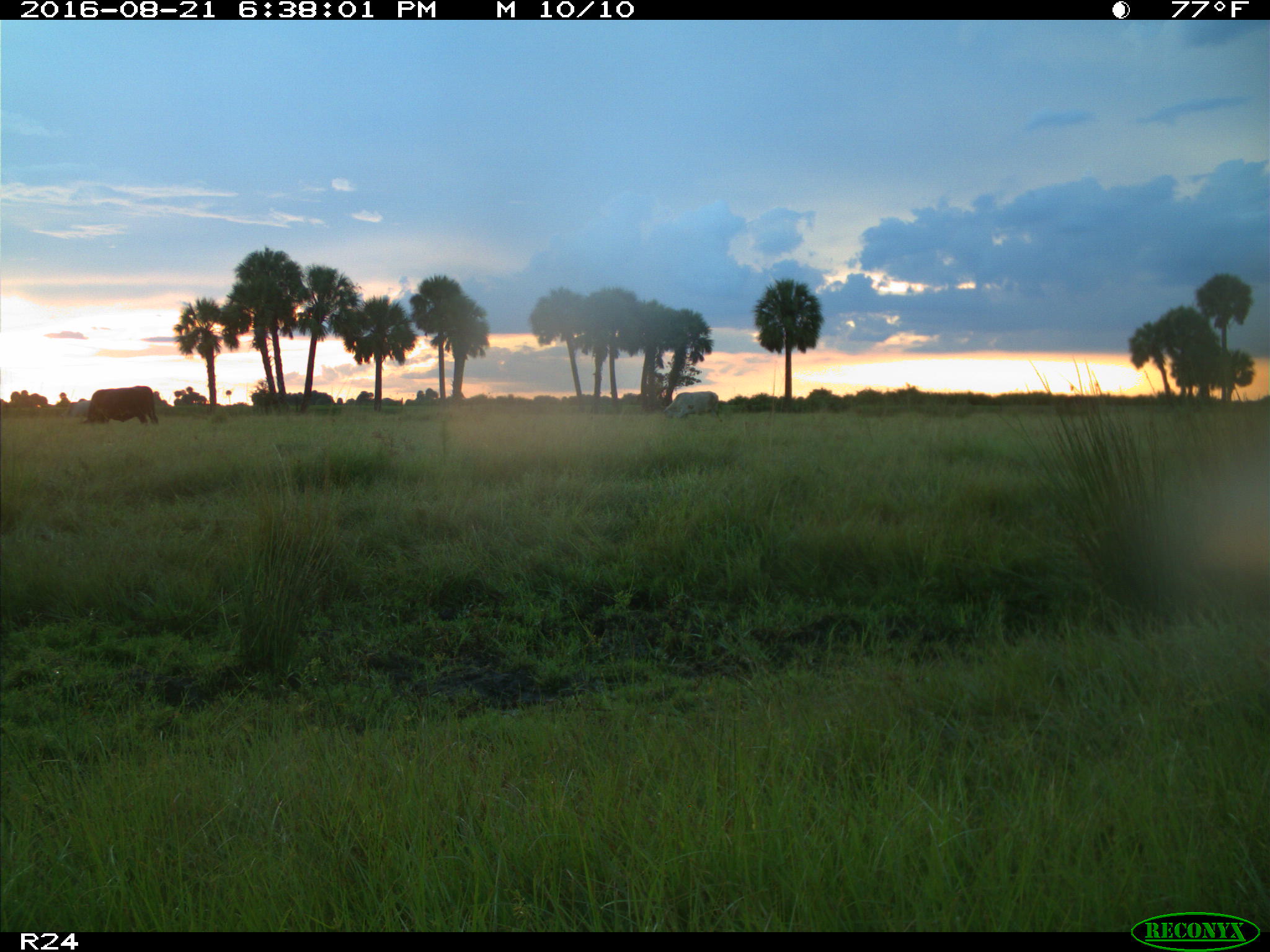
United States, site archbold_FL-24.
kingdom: Animalia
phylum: Chordata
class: Mammalia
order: Artiodactyla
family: Bovidae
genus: Bos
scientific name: Bos taurus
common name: domestic cow